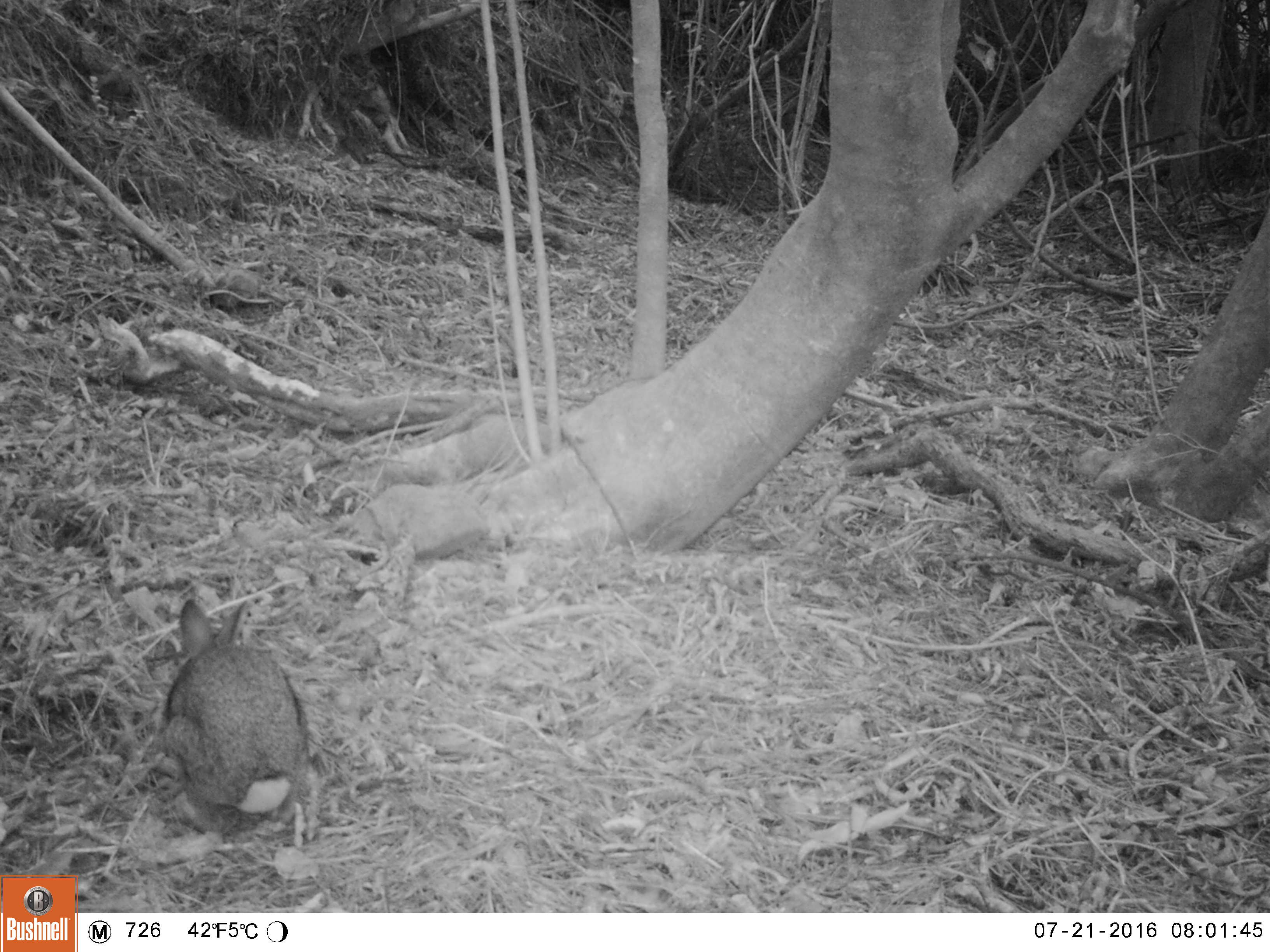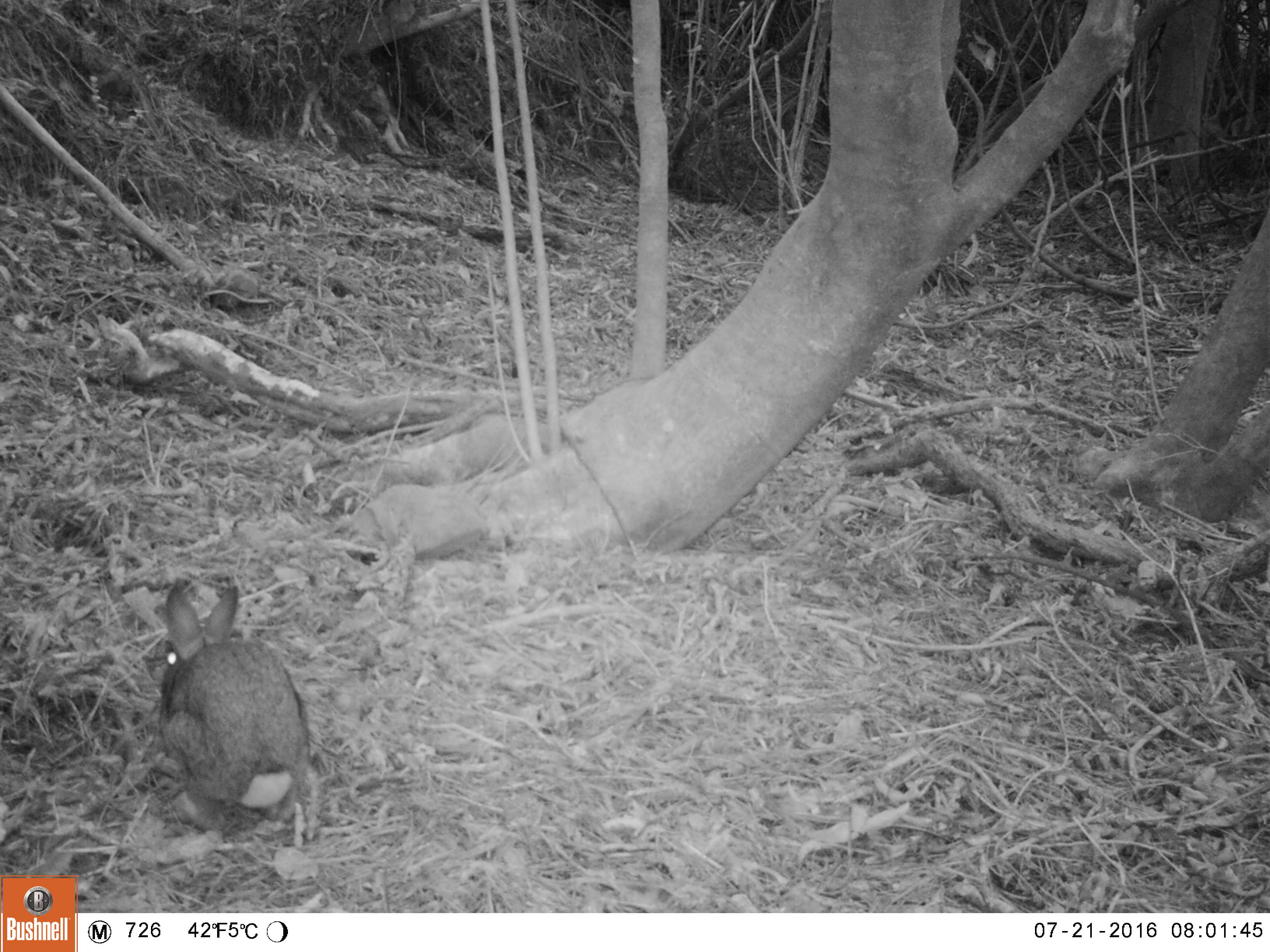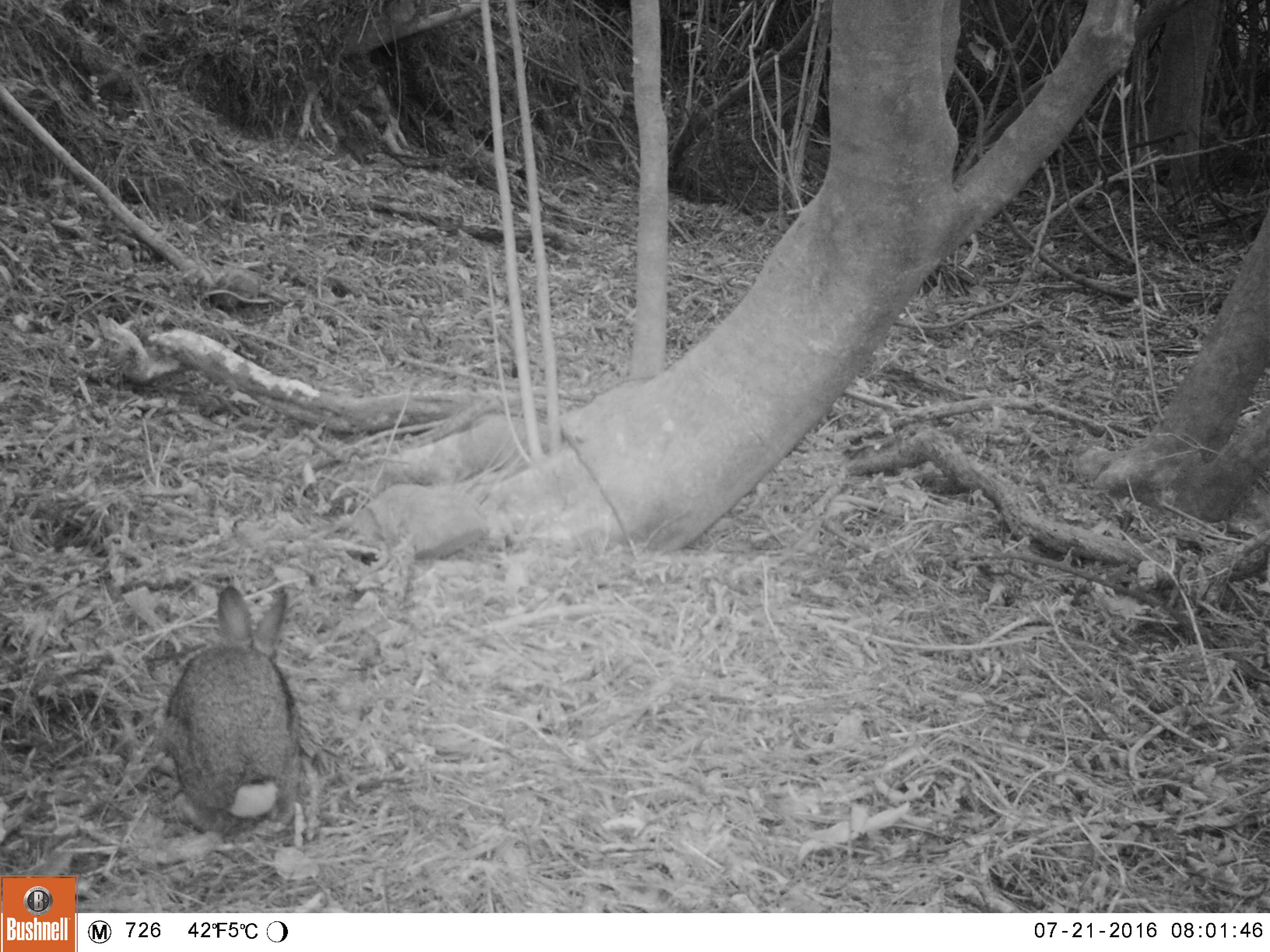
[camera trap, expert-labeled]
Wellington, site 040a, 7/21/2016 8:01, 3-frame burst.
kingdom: Animalia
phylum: Chordata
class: Mammalia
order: Lagomorpha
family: Leporidae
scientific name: Leporidae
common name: rabbit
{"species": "rabbit (Leporidae)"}